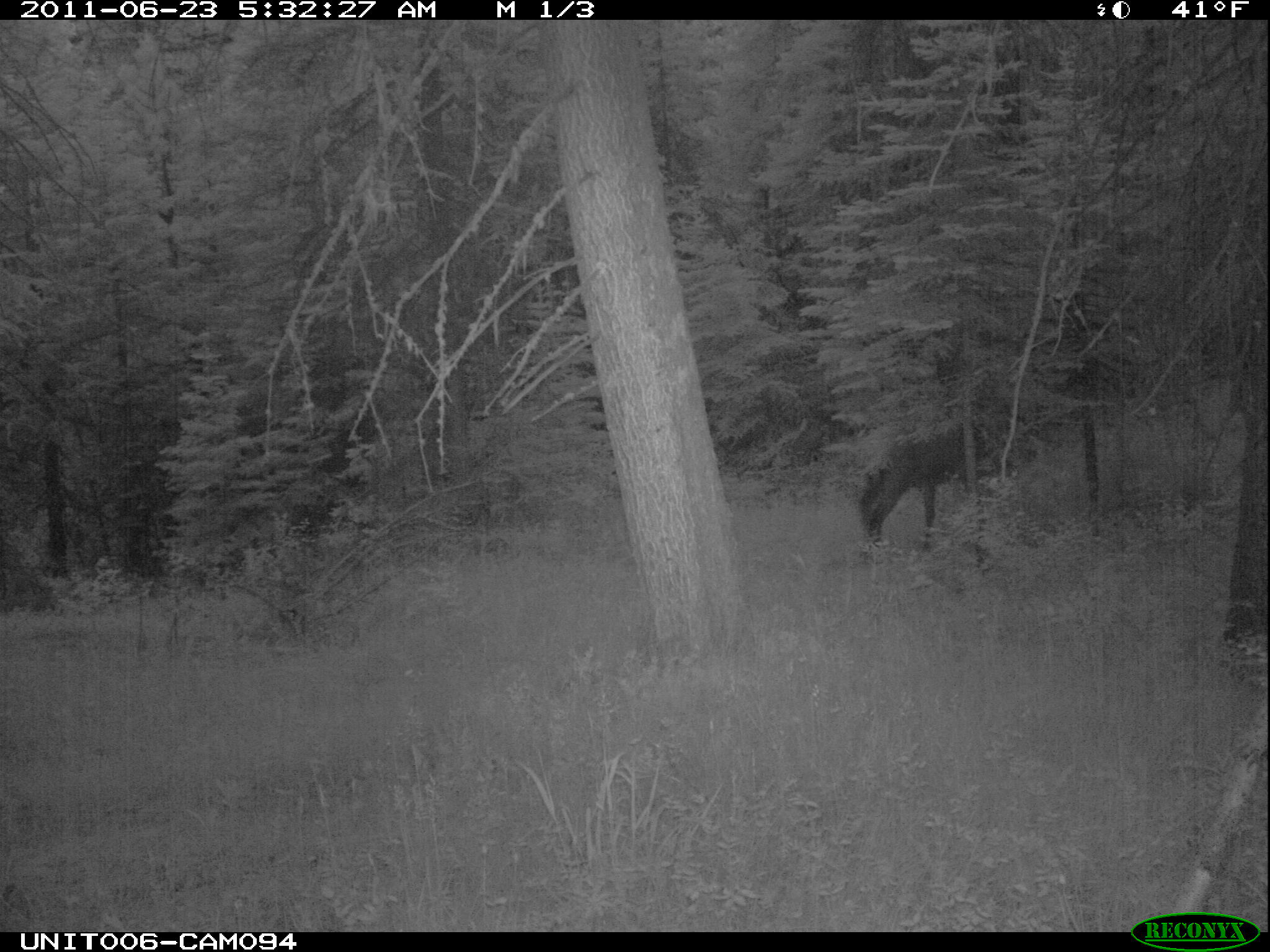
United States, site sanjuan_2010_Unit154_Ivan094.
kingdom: Animalia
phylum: Chordata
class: Mammalia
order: Artiodactyla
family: Cervidae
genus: Cervus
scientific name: Cervus elaphus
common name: red deer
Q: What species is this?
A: Cervus elaphus (red deer).